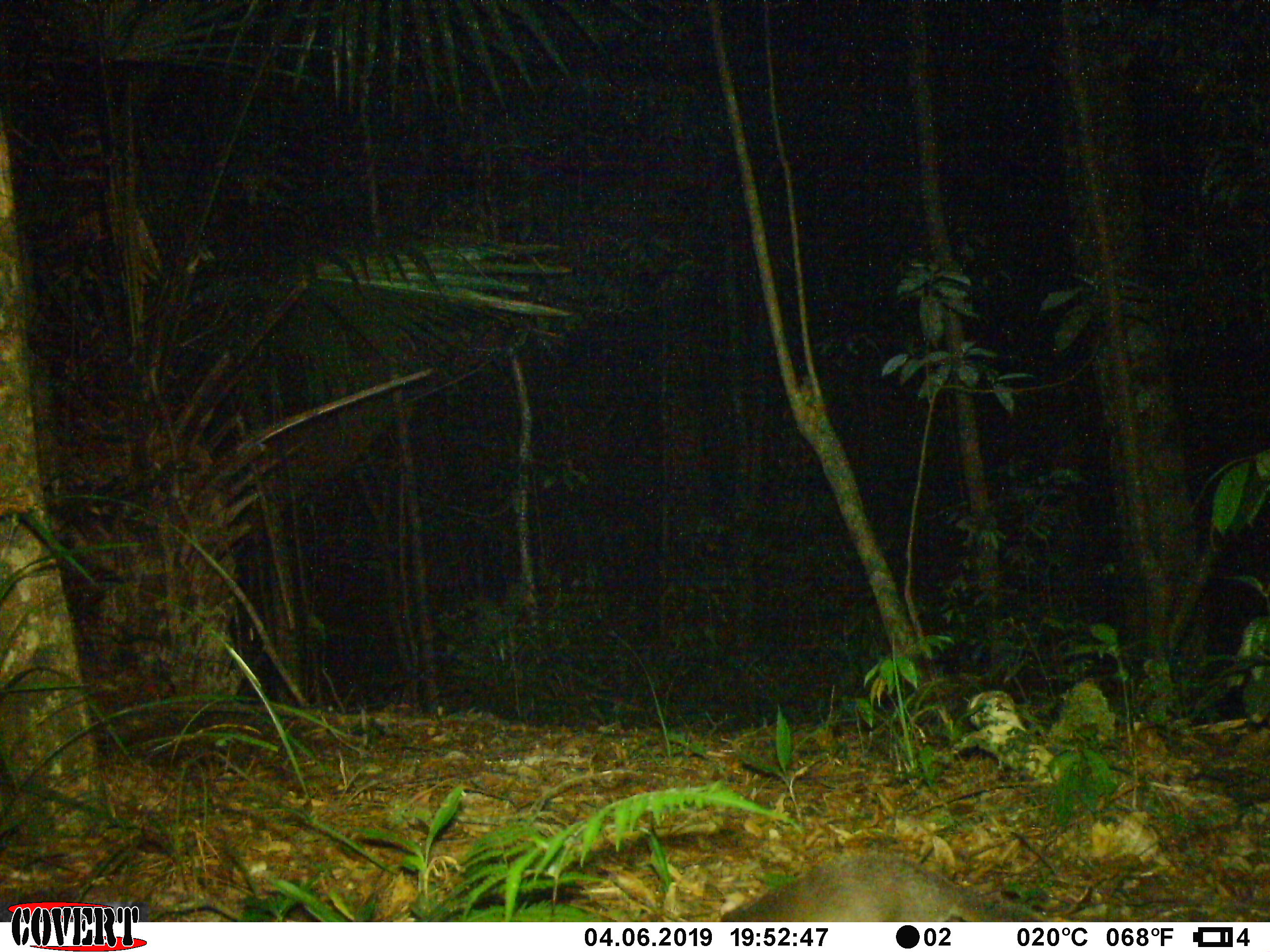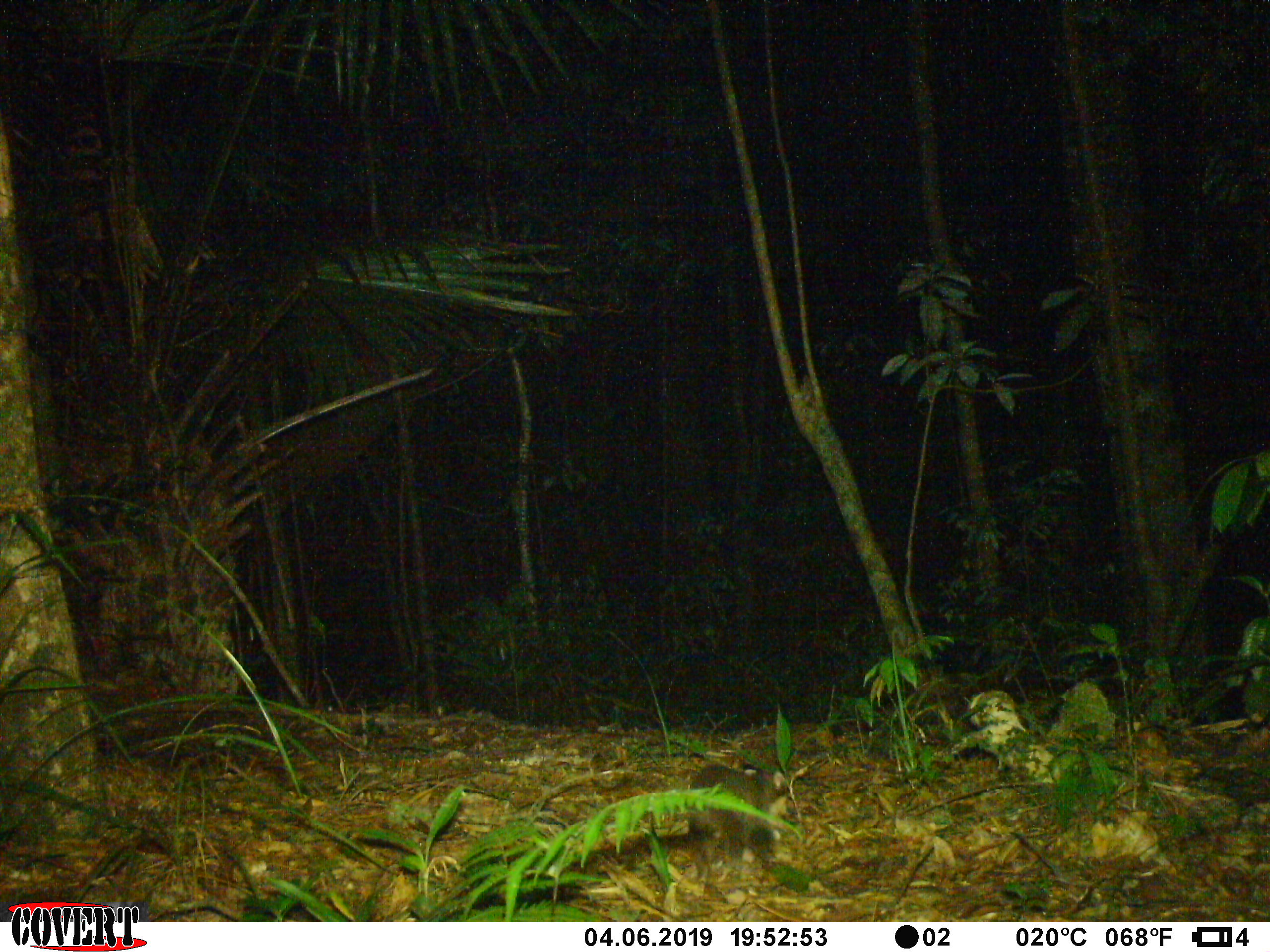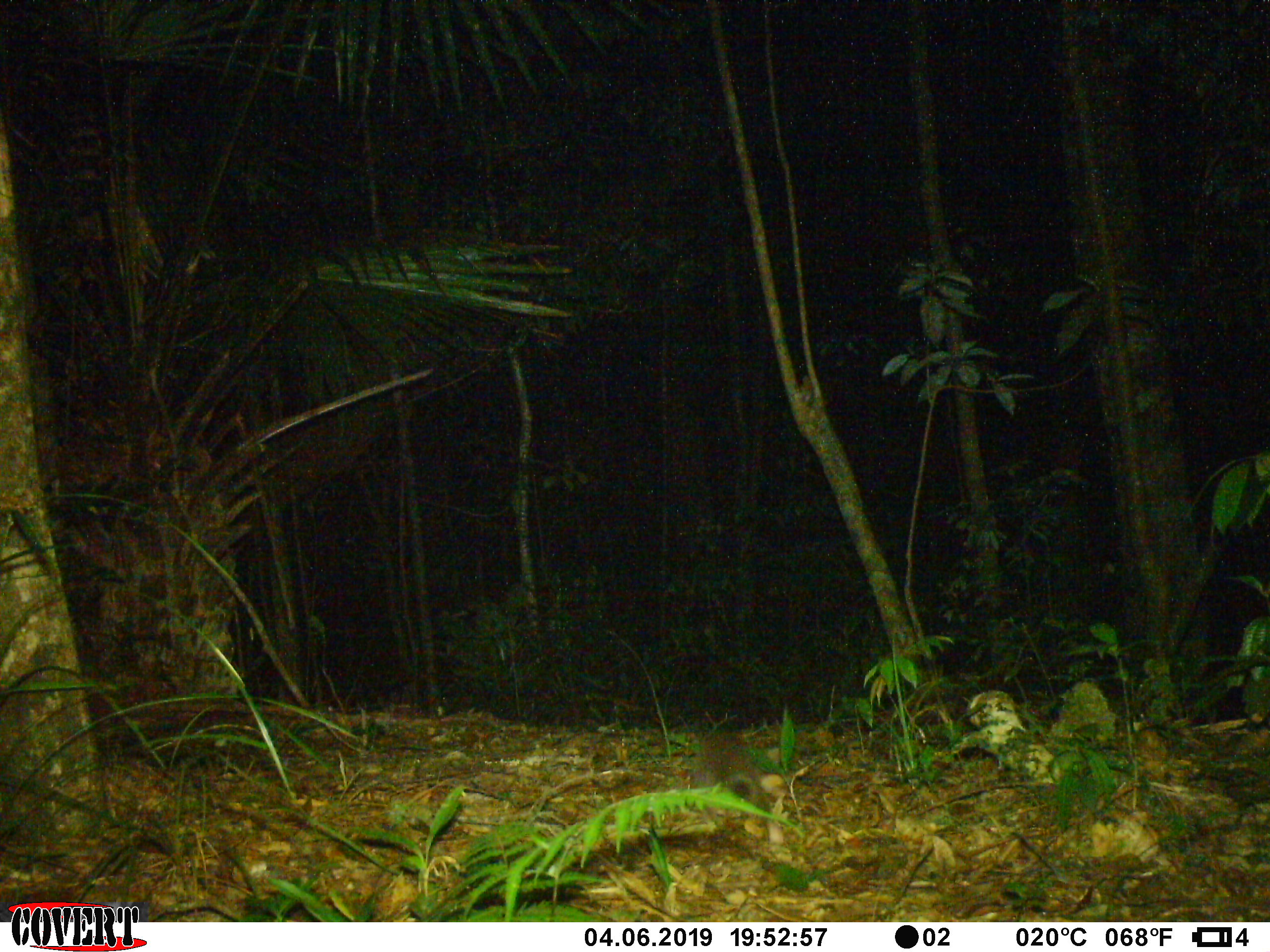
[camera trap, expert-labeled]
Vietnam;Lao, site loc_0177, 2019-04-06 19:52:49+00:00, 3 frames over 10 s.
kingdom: Animalia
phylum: Chordata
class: Mammalia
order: Carnivora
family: Mustelidae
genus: Melogale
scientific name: Melogale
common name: ferret badger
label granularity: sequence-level